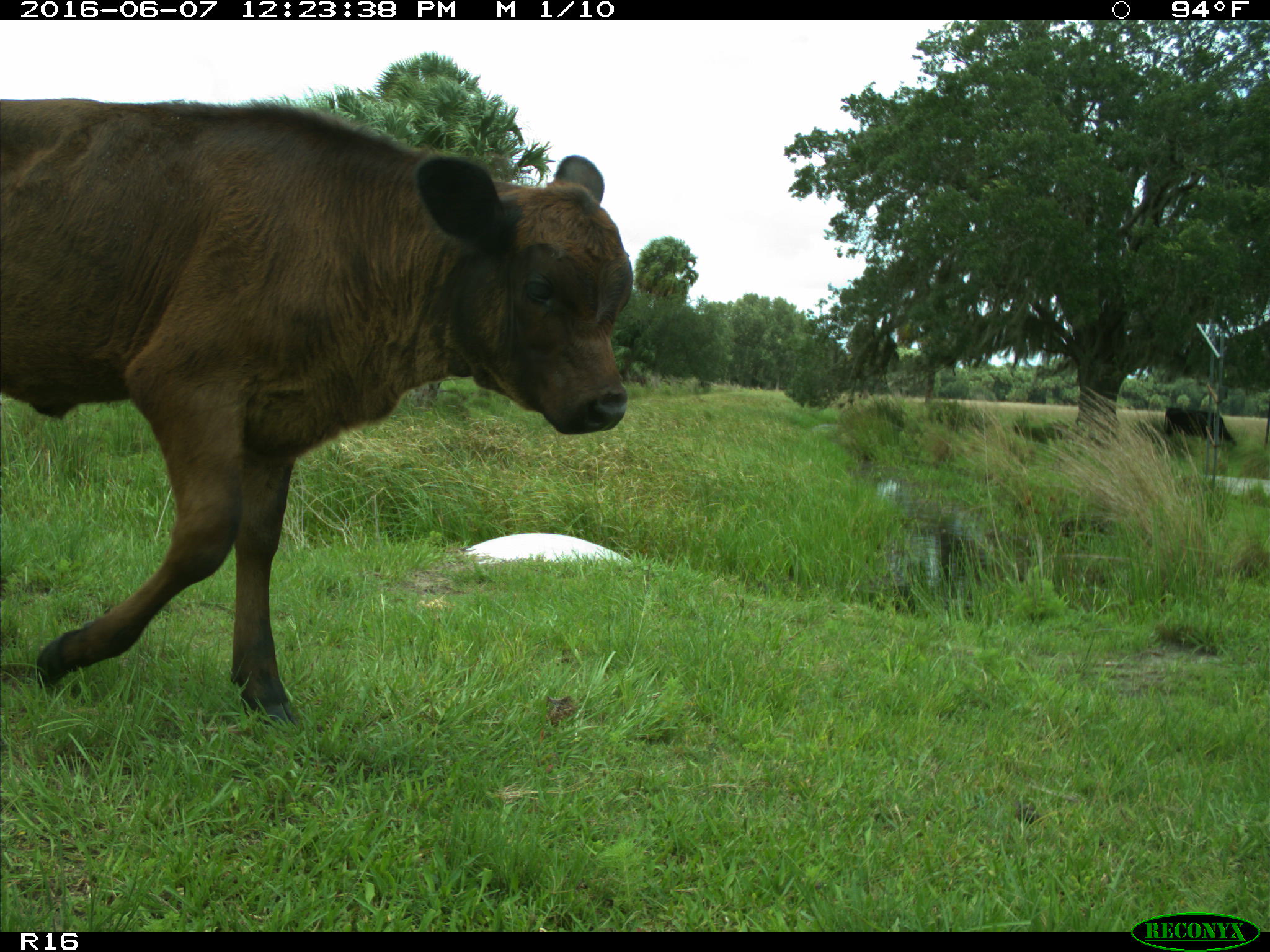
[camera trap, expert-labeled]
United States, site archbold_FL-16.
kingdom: Animalia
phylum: Chordata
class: Mammalia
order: Artiodactyla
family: Bovidae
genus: Bos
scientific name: Bos taurus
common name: domestic cow